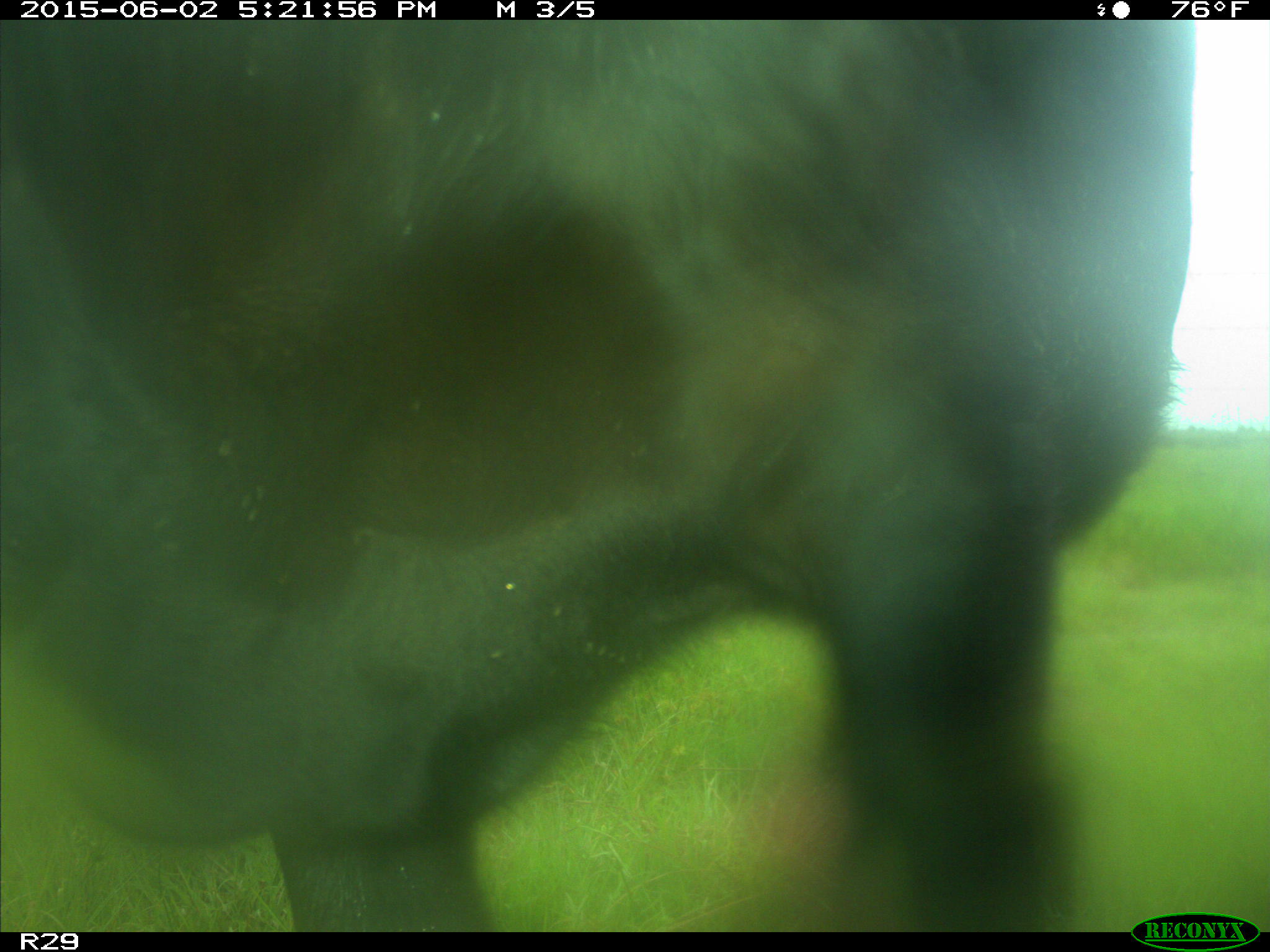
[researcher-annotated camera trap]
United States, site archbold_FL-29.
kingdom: Animalia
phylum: Chordata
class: Mammalia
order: Artiodactyla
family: Bovidae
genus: Bos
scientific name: Bos taurus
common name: domestic cow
Bos taurus (domestic cow).